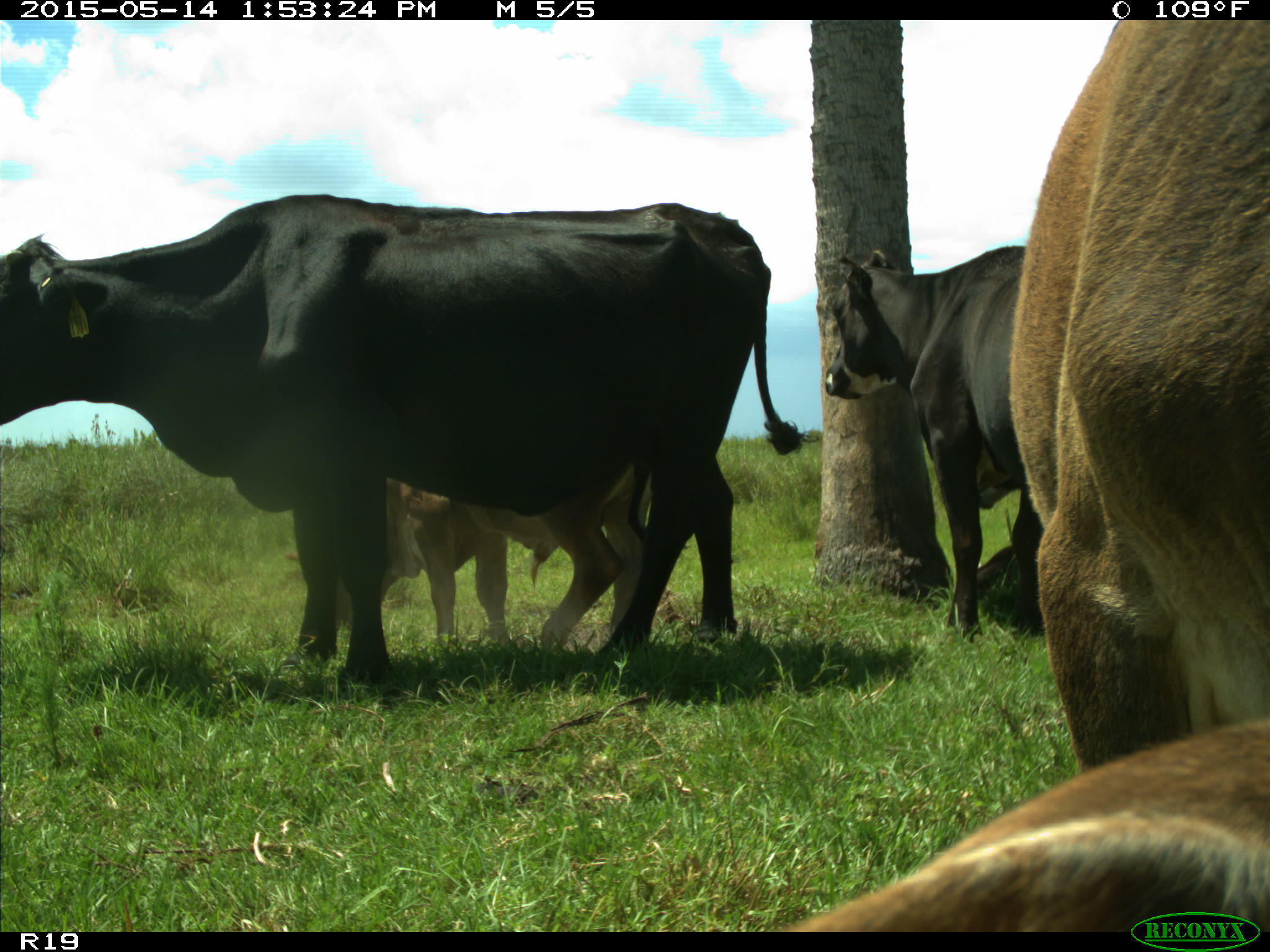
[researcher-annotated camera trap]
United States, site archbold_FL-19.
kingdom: Animalia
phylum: Chordata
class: Mammalia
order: Artiodactyla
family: Bovidae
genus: Bos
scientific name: Bos taurus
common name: domestic cow